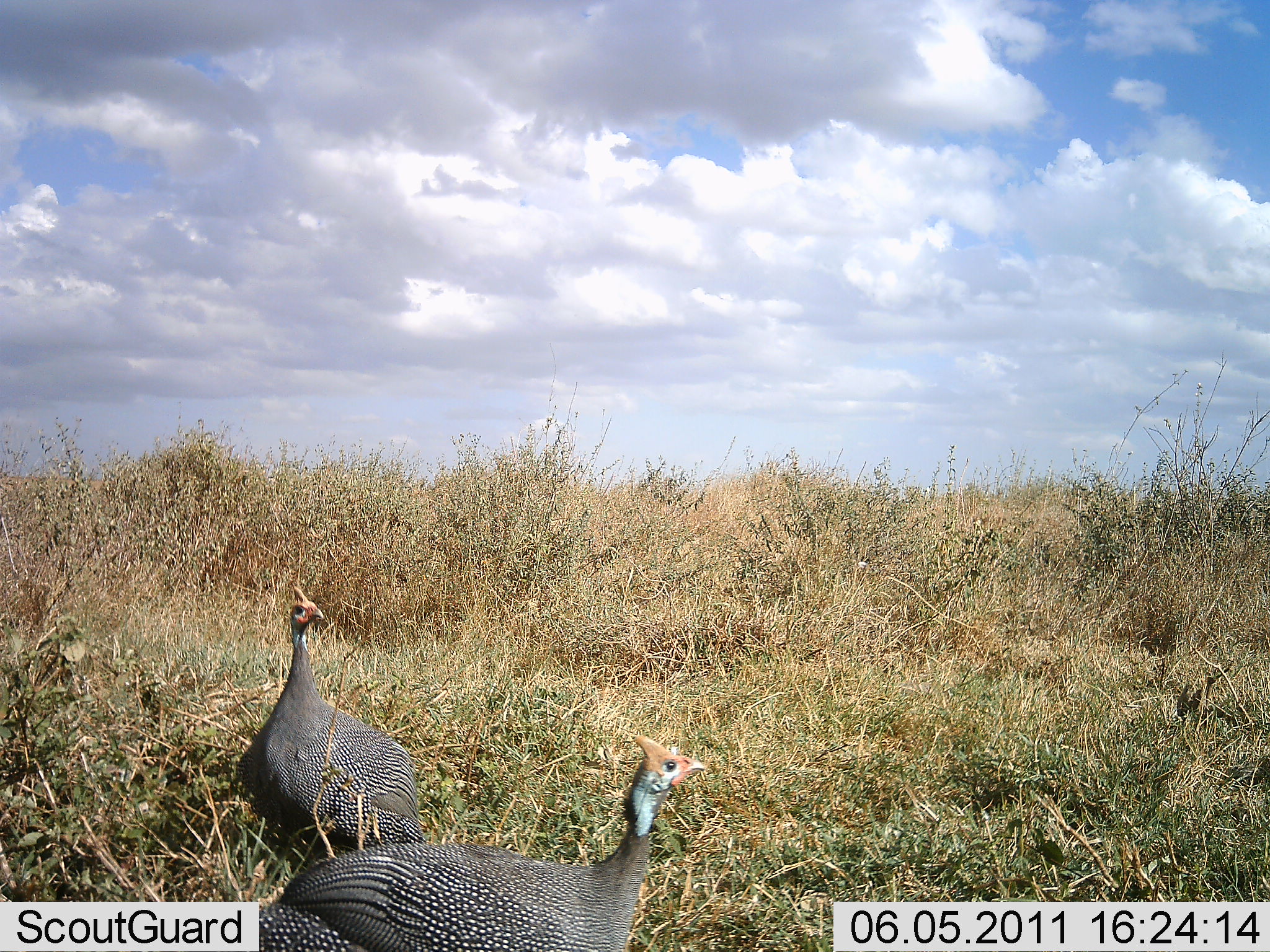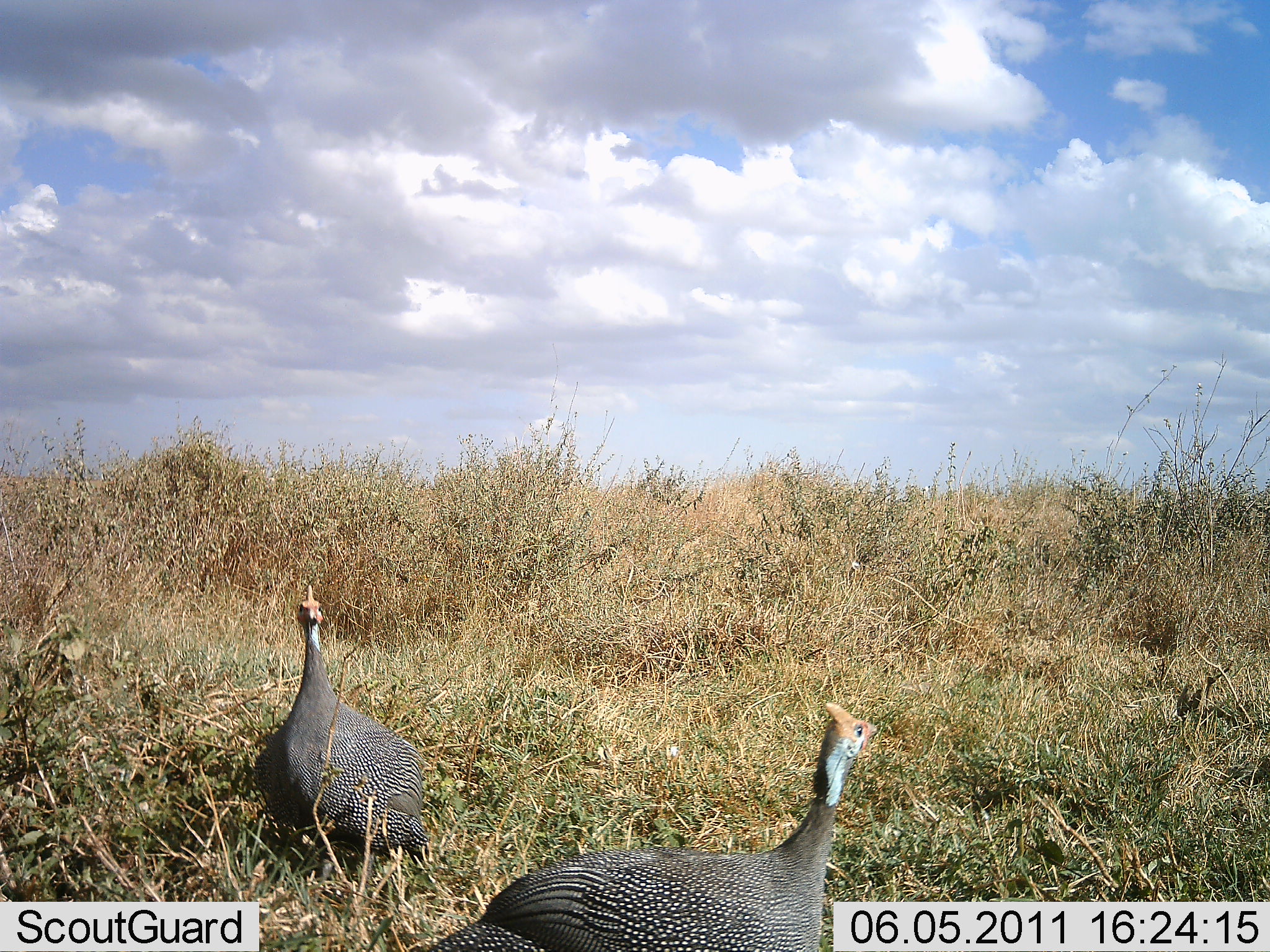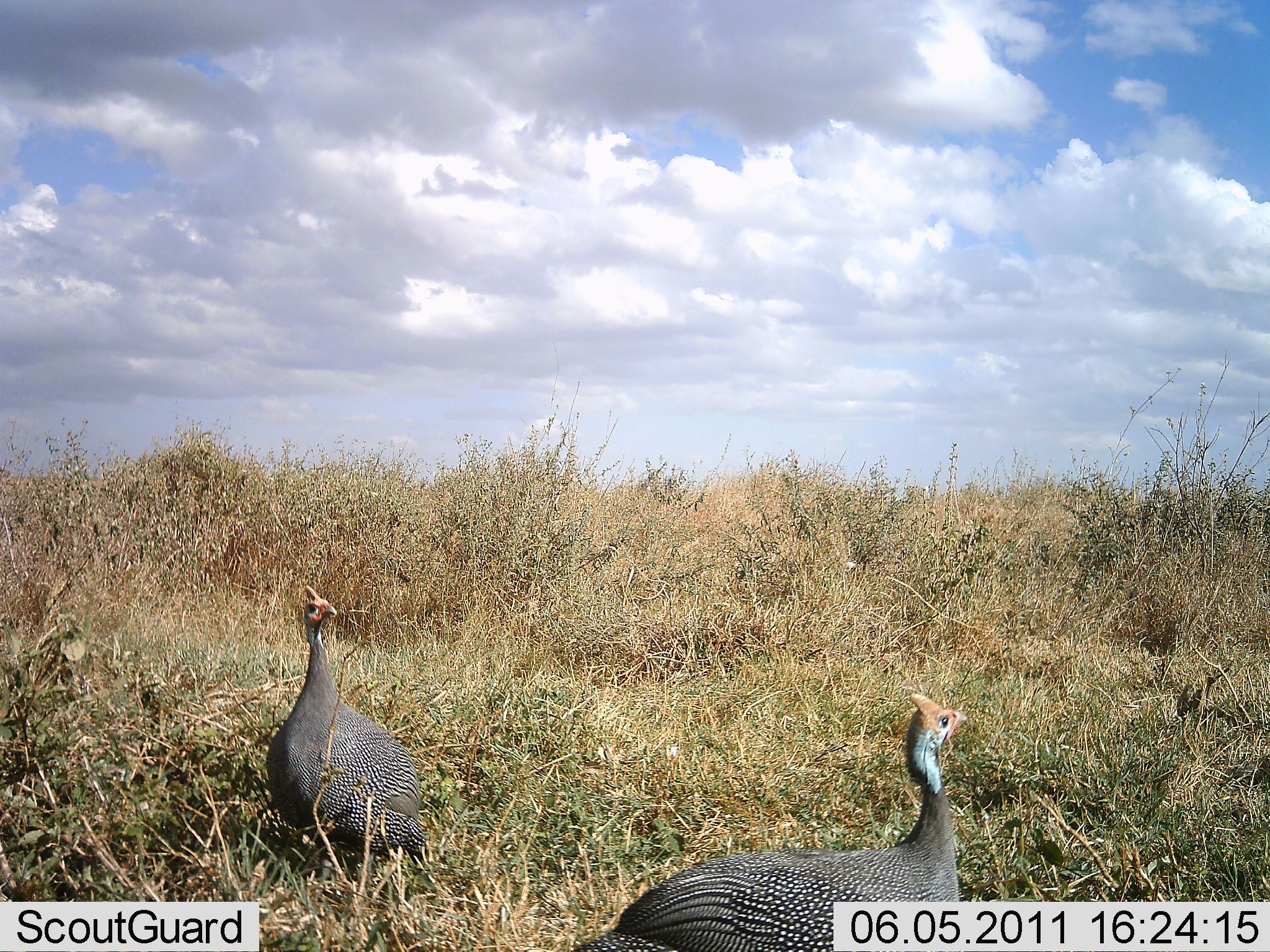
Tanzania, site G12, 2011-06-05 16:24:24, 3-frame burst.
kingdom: Animalia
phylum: Chordata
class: Aves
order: Galliformes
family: Numididae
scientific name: Numididae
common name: guinea fowl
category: guineafowl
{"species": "guineafowl (guinea fowl) (Numididae)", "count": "2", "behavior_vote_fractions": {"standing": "67%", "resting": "0%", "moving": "67%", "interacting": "0%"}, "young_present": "0%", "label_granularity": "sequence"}